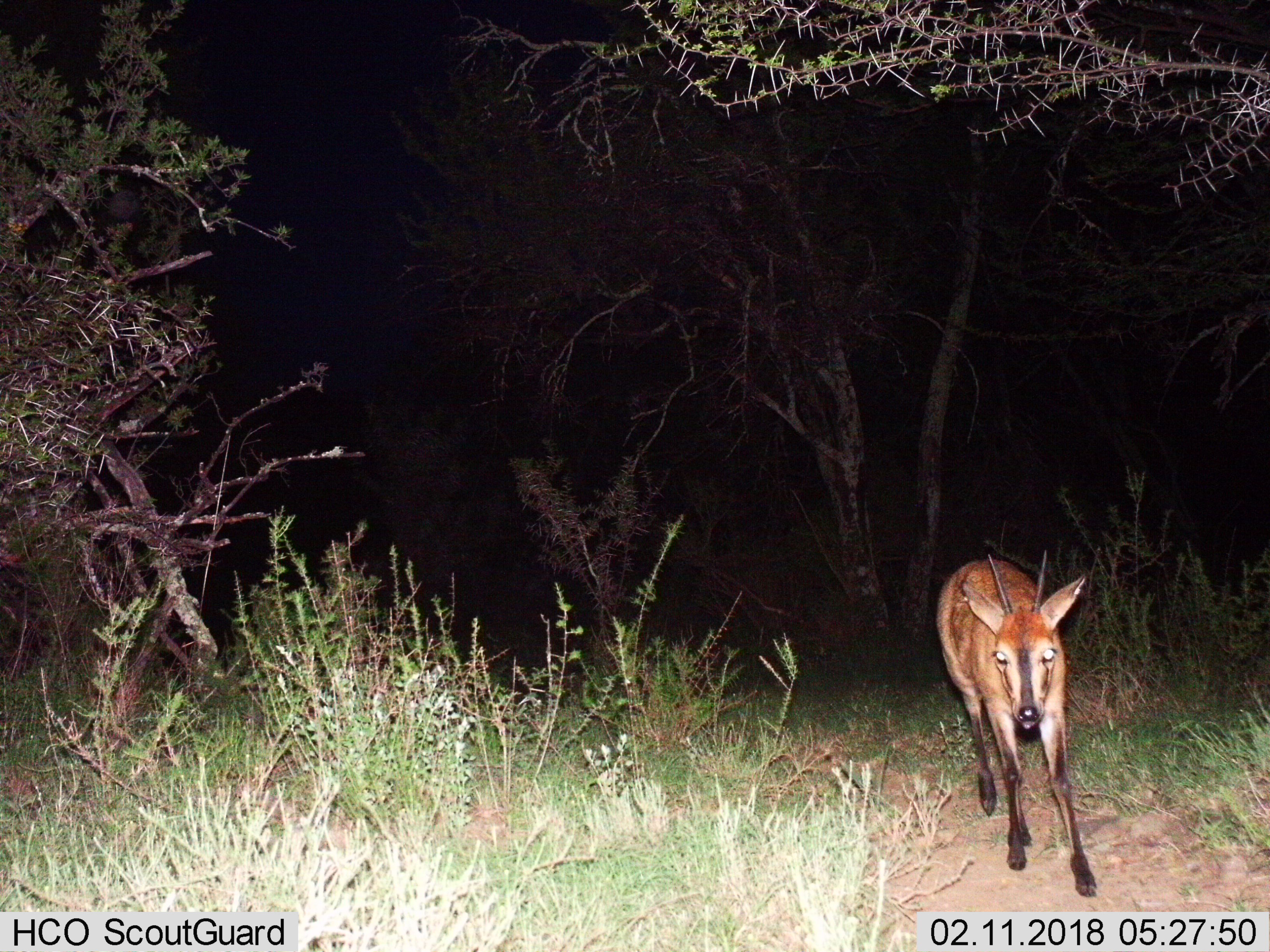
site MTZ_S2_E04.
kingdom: Animalia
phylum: Chordata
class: Mammalia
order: Artiodactyla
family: Bovidae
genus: Sylvicapra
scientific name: Sylvicapra grimmia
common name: common duiker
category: duikercommongrey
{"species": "duikercommongrey (common duiker) (Sylvicapra grimmia)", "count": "1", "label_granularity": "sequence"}